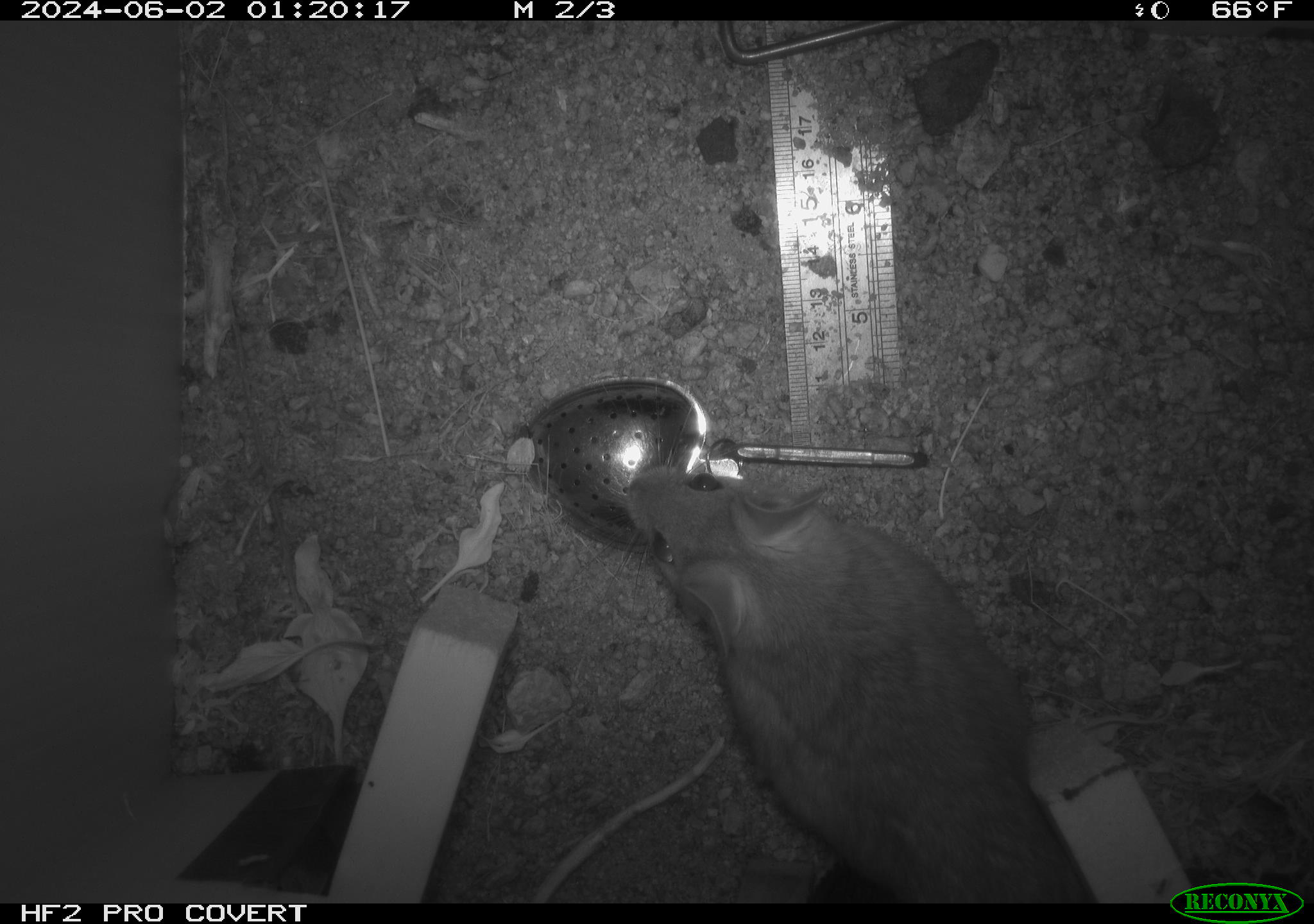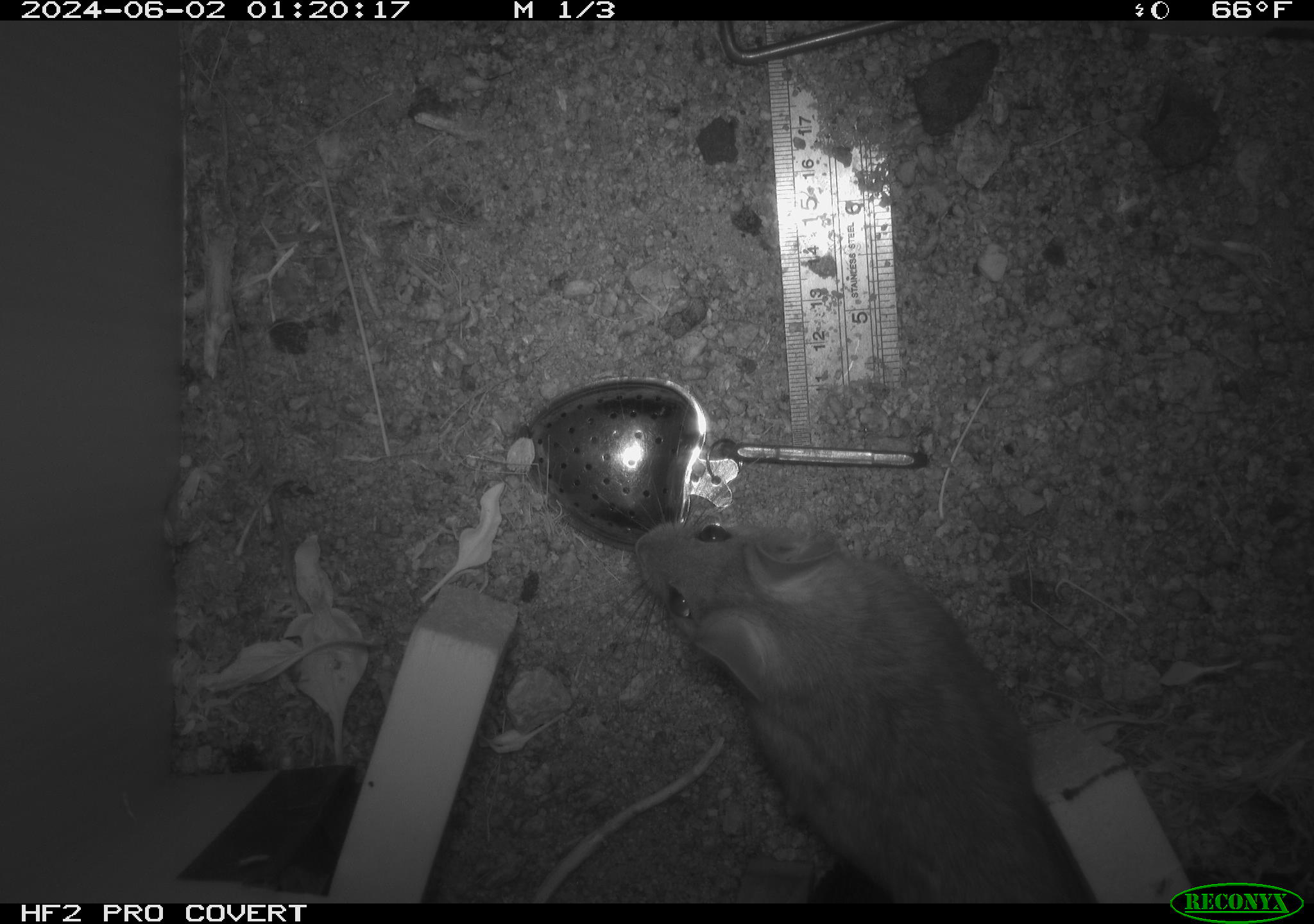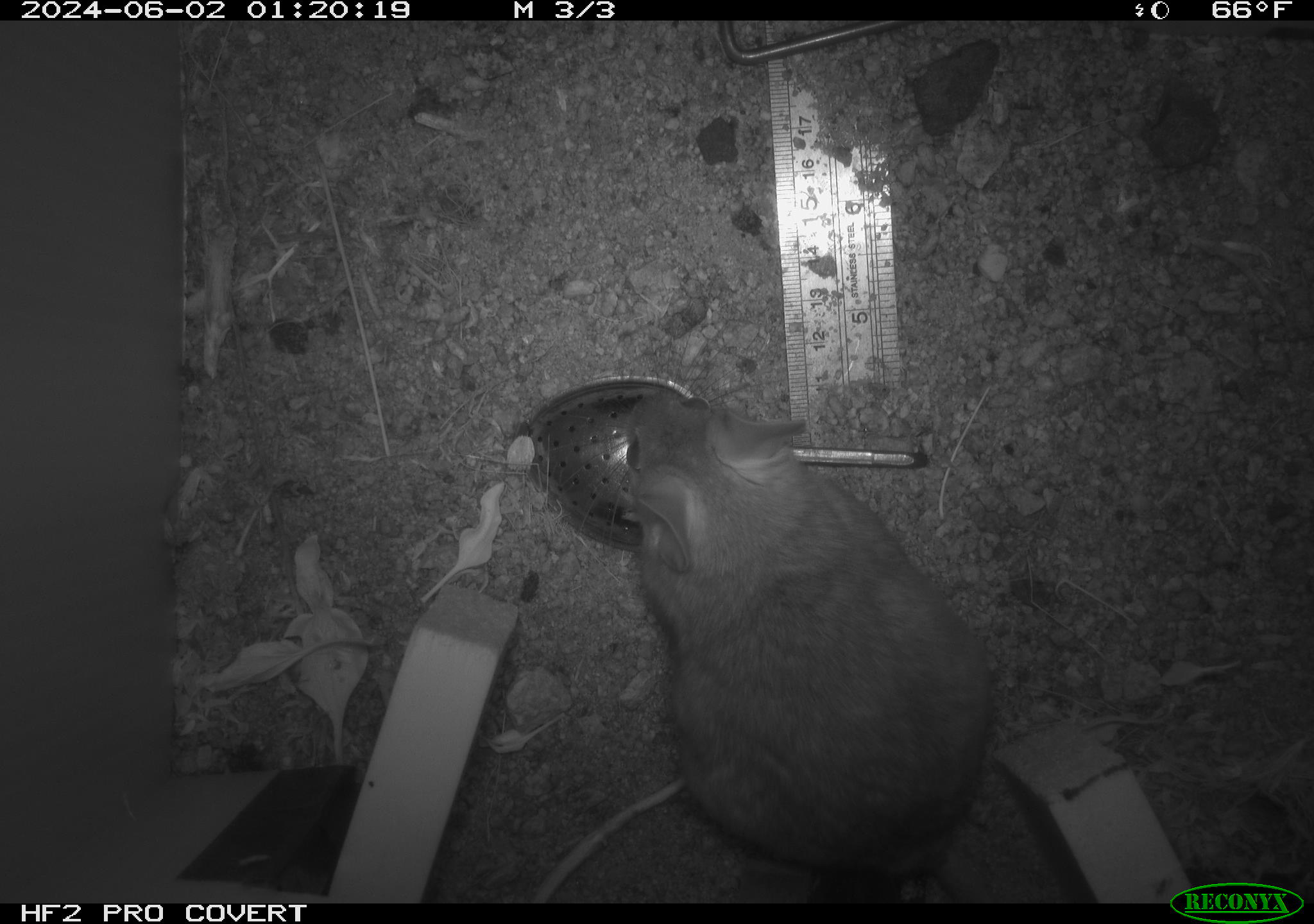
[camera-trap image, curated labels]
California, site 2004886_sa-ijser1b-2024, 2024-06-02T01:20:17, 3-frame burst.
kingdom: Animalia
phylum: Chordata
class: Mammalia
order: Rodentia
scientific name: Rodentia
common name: woodrat or rat or mouse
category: woodrat or rat or mouse species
Woodrat or rat or mouse species (woodrat or rat or mouse) (Rodentia).